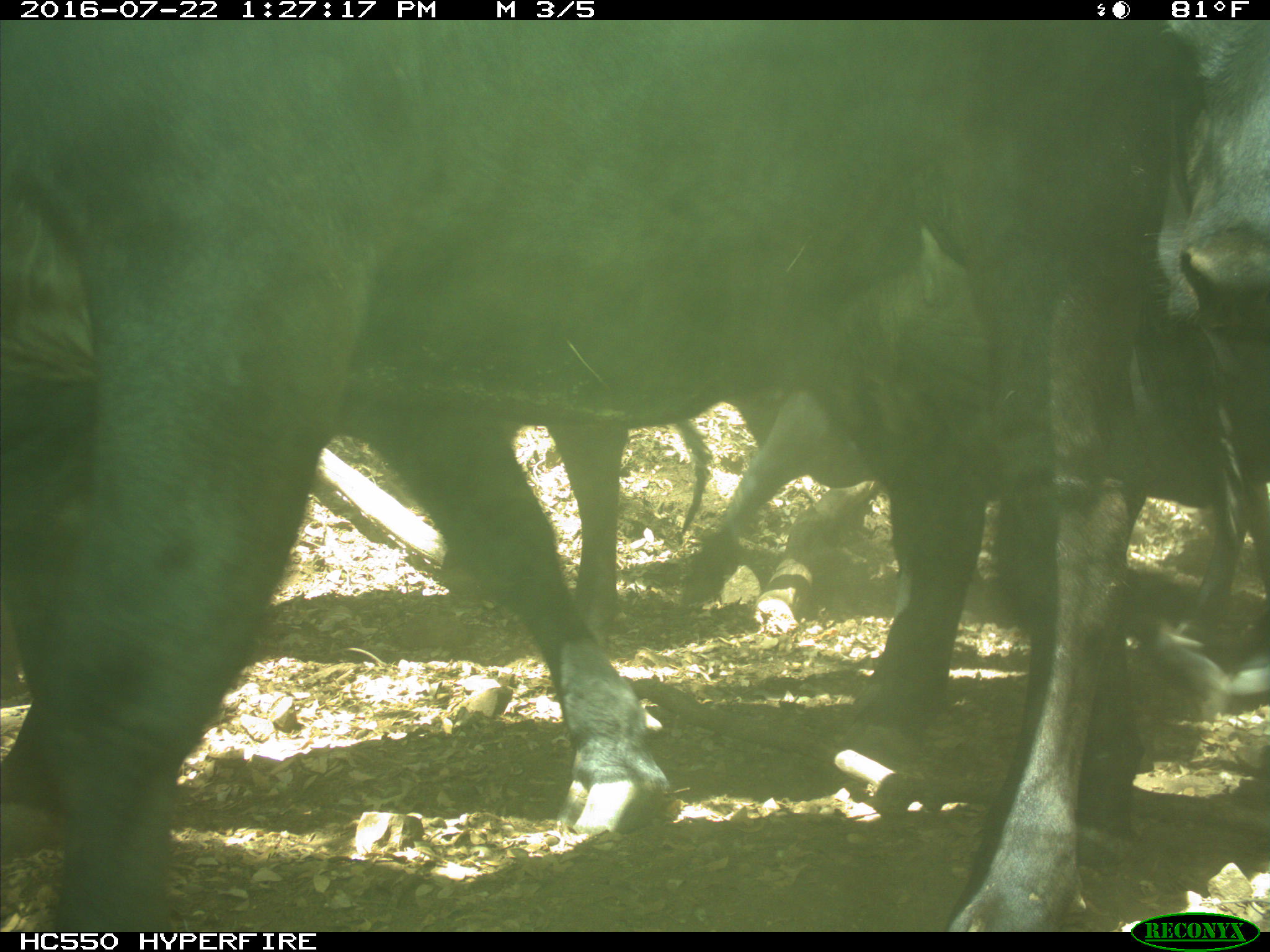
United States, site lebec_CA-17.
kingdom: Animalia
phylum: Chordata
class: Mammalia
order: Artiodactyla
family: Bovidae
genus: Bos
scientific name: Bos taurus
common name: domestic cow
Bos taurus (domestic cow).